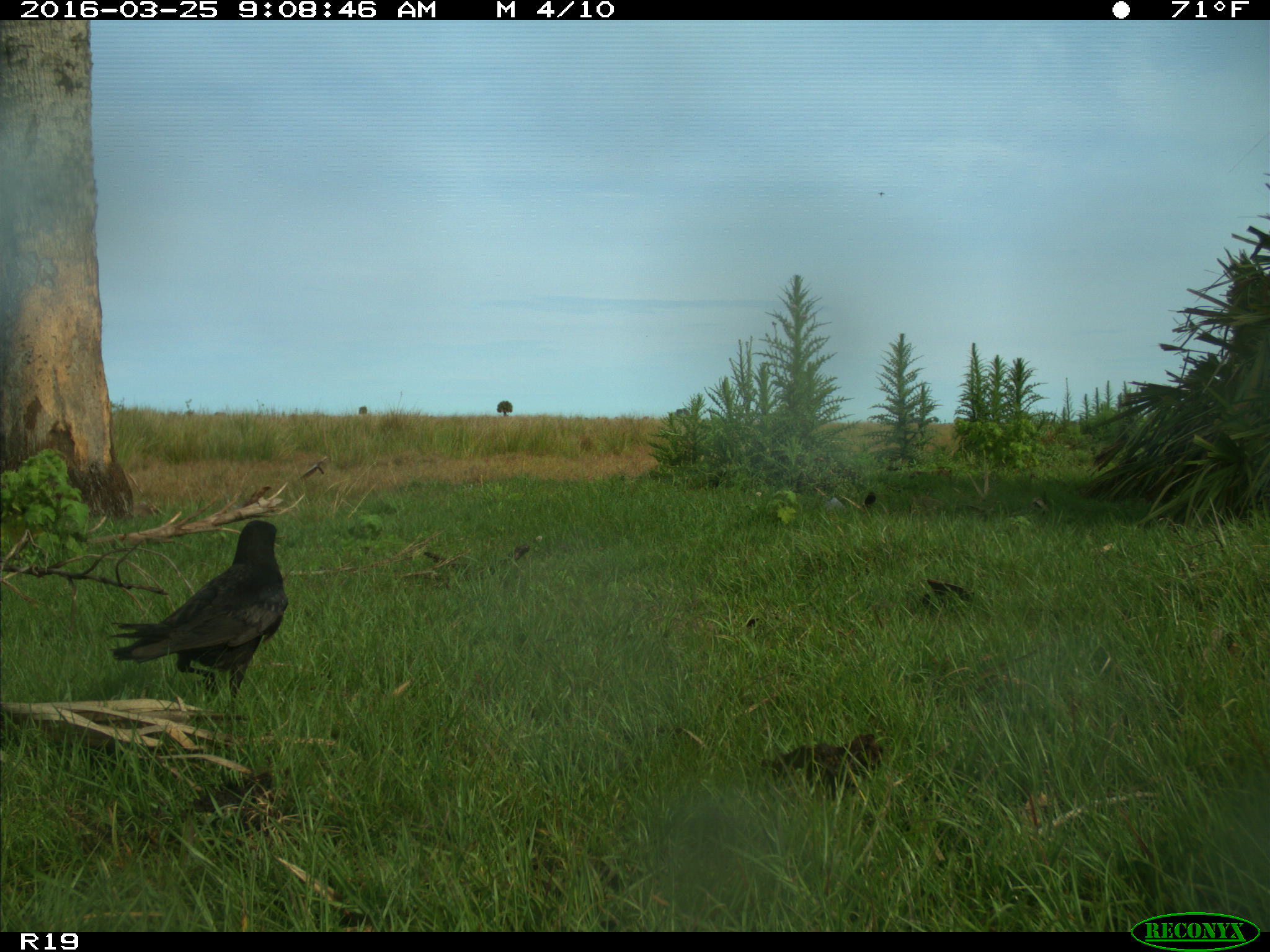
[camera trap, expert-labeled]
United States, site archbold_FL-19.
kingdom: Animalia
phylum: Chordata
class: Aves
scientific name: Aves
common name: birds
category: unidentified bird